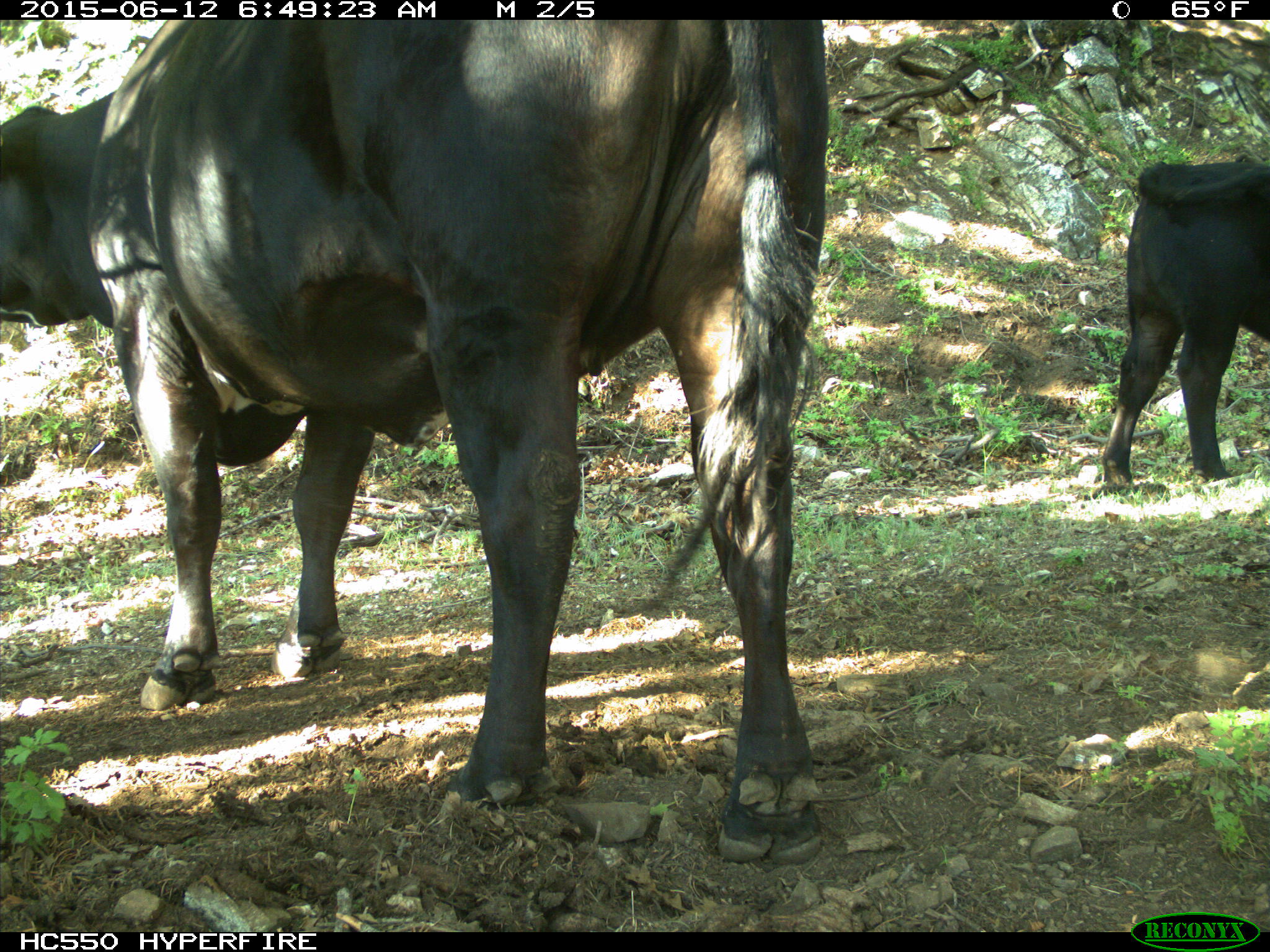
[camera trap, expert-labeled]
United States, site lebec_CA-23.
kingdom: Animalia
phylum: Chordata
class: Mammalia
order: Artiodactyla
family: Bovidae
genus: Bos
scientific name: Bos taurus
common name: domestic cow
Bos taurus (domestic cow).